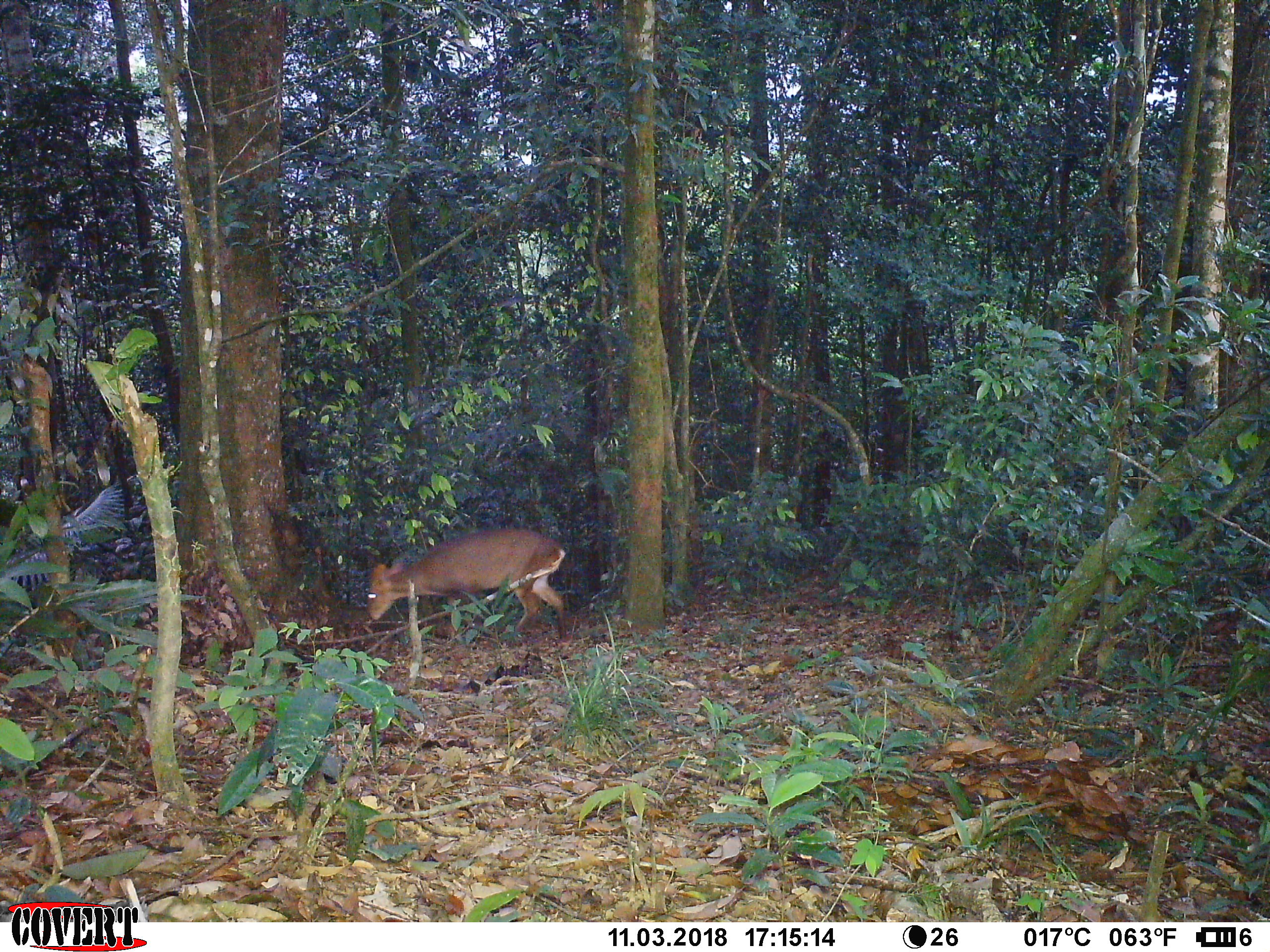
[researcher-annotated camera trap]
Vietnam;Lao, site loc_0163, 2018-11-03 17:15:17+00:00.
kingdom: Animalia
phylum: Chordata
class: Mammalia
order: Artiodactyla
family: Cervidae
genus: Muntiacus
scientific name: Muntiacus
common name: muntjacs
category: unidentified muntjac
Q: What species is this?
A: Unidentified muntjac (muntjacs) (Muntiacus).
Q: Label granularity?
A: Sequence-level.